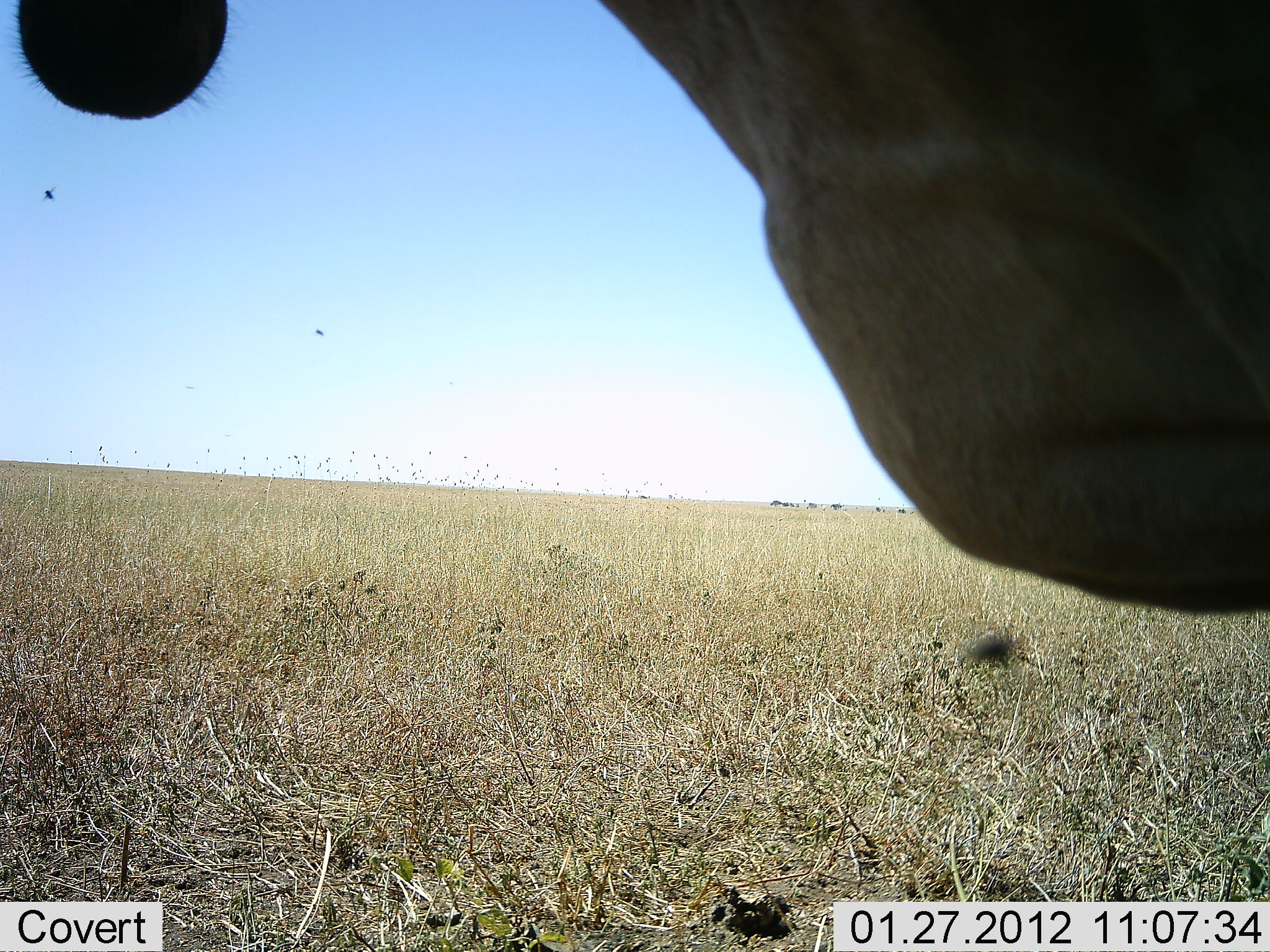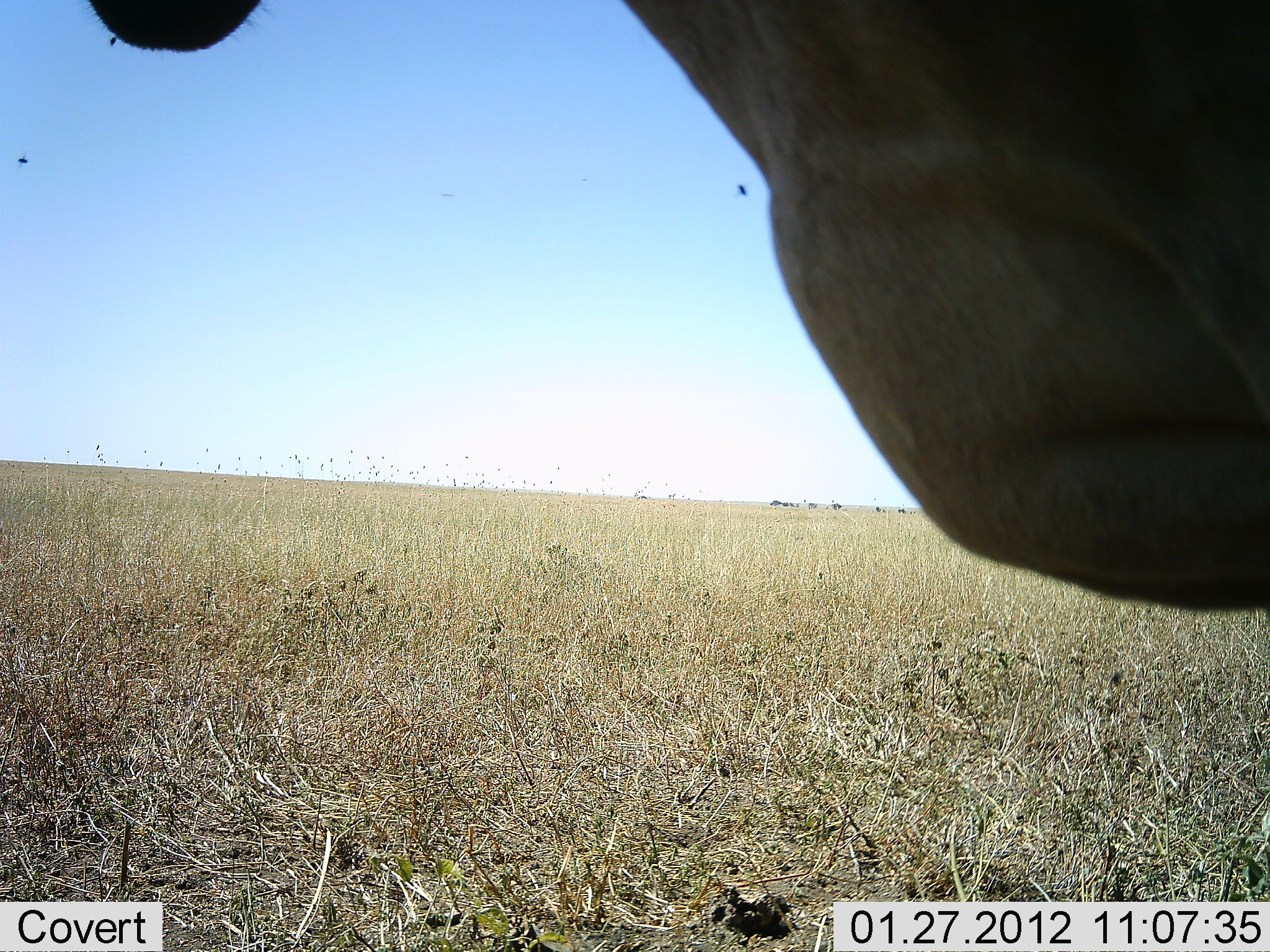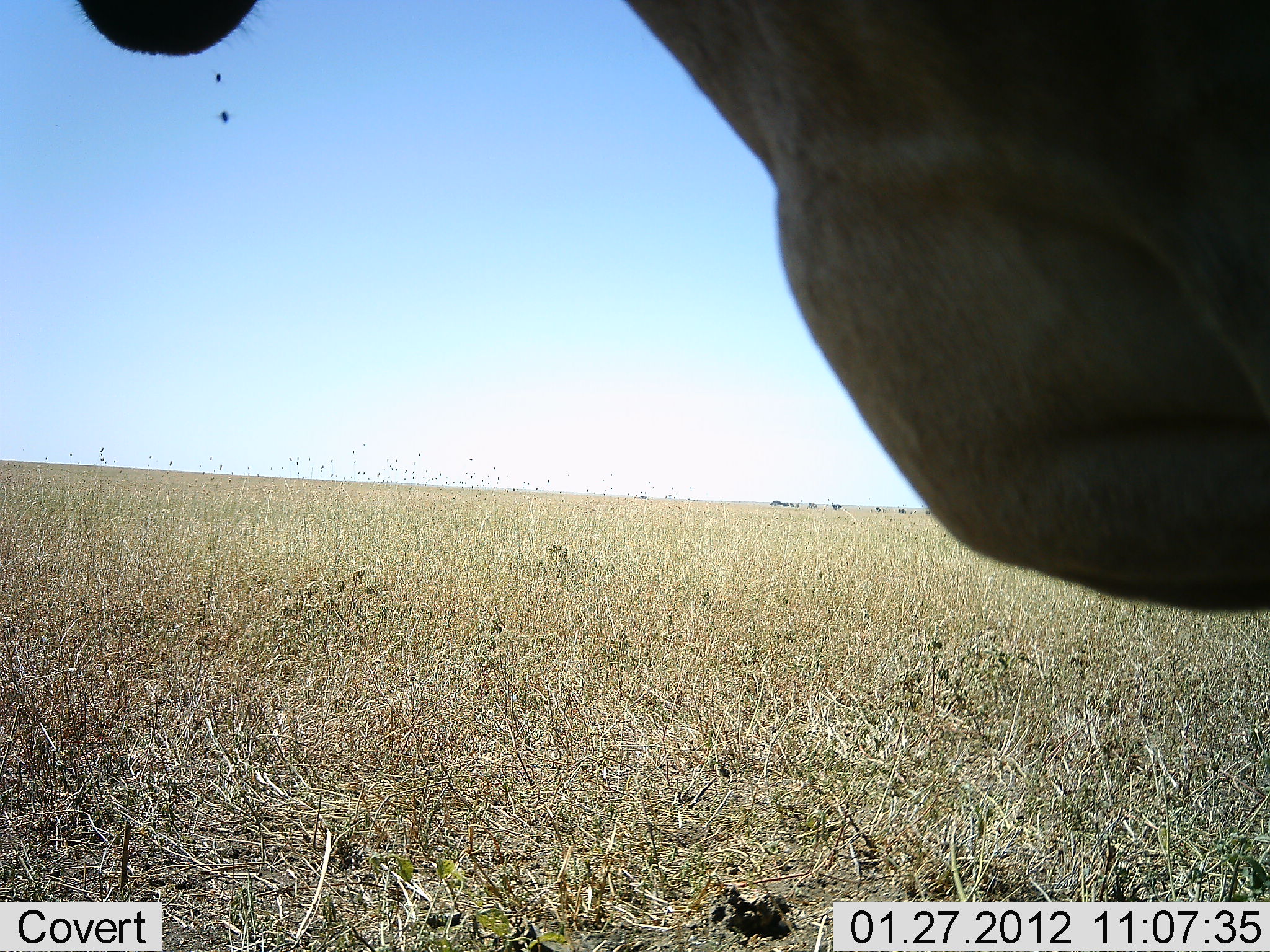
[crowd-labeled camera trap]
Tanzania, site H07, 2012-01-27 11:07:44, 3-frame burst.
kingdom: Animalia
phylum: Chordata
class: Mammalia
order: Artiodactyla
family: Bovidae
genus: Alcelaphus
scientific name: Alcelaphus buselaphus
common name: hartebeest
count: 1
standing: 83%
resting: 0%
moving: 17%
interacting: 0%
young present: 0%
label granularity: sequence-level